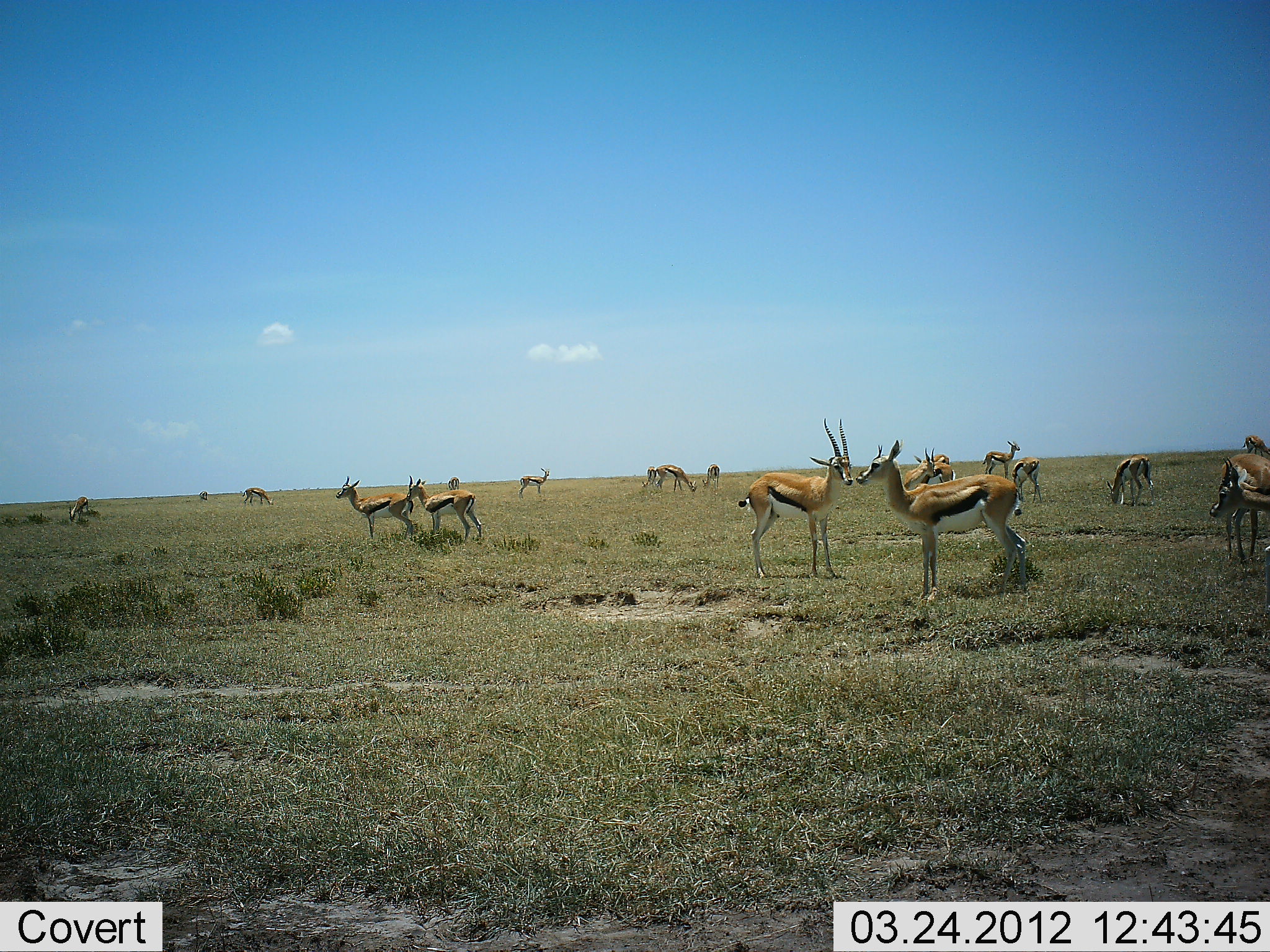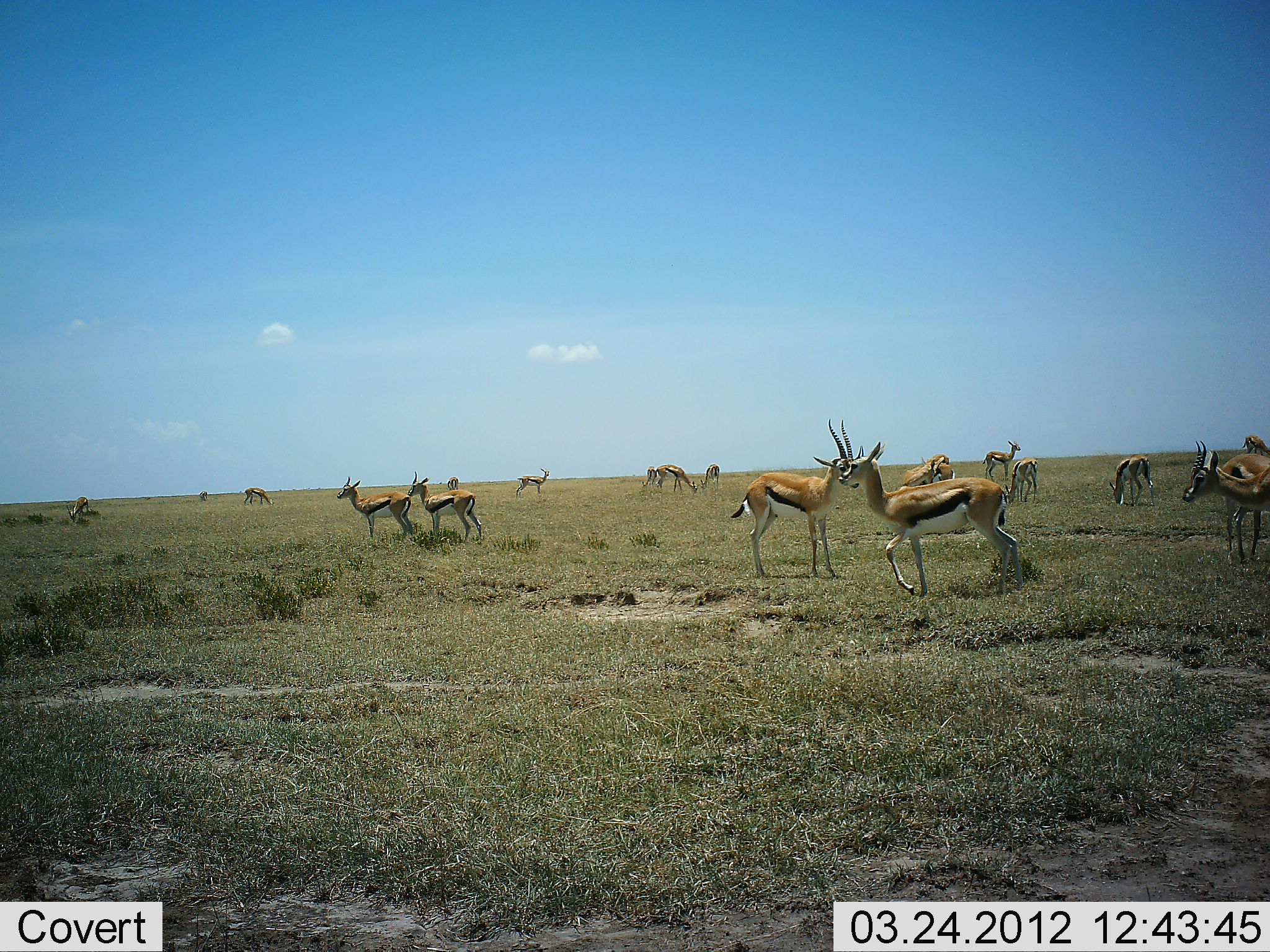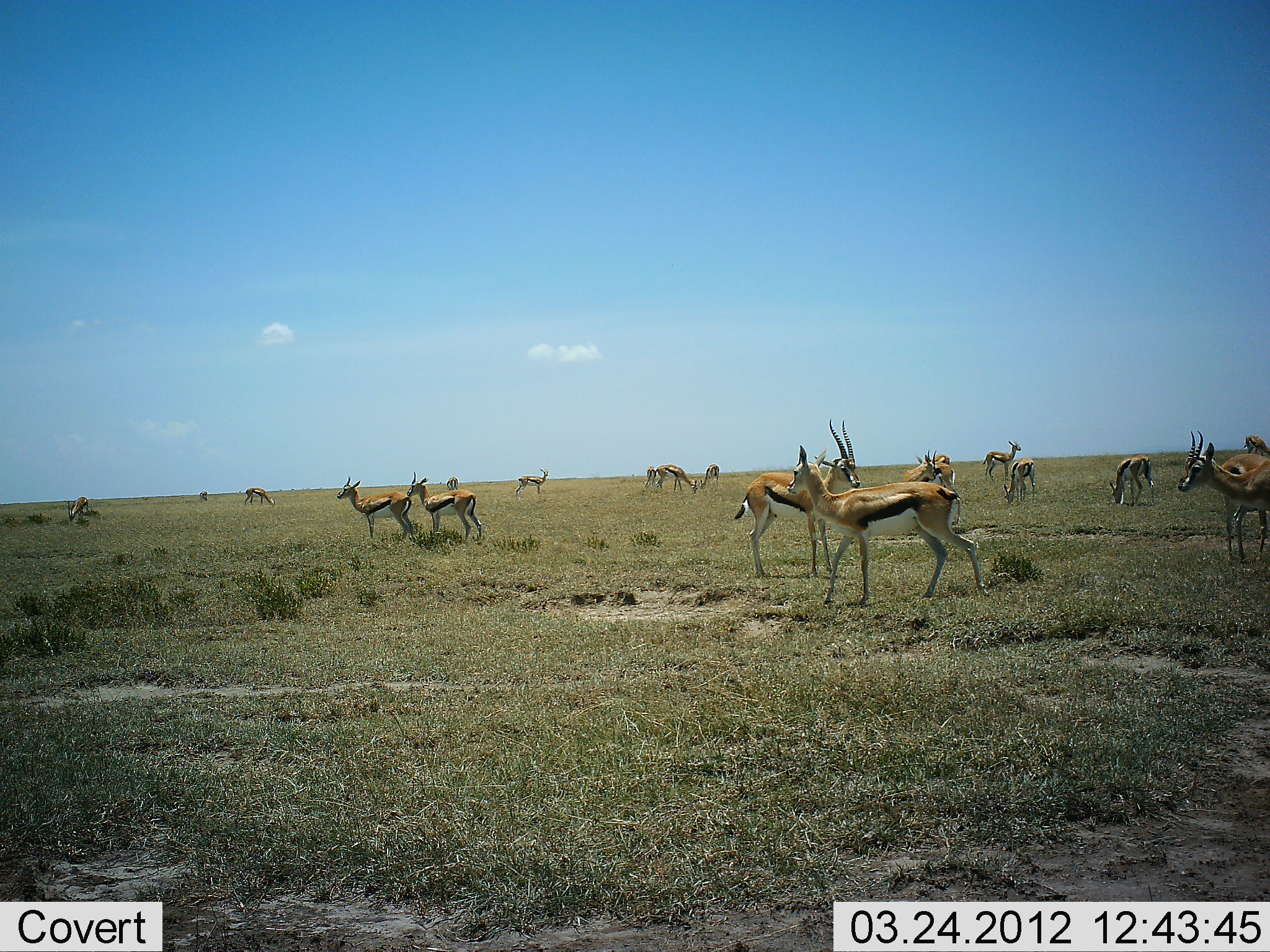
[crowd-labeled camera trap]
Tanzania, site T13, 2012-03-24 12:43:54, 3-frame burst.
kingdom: Animalia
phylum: Chordata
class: Mammalia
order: Artiodactyla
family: Bovidae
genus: Eudorcas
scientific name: Eudorcas thomsonii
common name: thomson's gazelle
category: gazellethomsons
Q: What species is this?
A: Gazellethomsons (thomson's gazelle) (Eudorcas thomsonii).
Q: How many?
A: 11-50.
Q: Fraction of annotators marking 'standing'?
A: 80%.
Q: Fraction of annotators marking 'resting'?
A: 0%.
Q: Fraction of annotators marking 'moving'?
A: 67%.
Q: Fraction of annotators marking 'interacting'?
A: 7%.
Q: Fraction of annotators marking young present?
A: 7%.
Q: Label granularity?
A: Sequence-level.